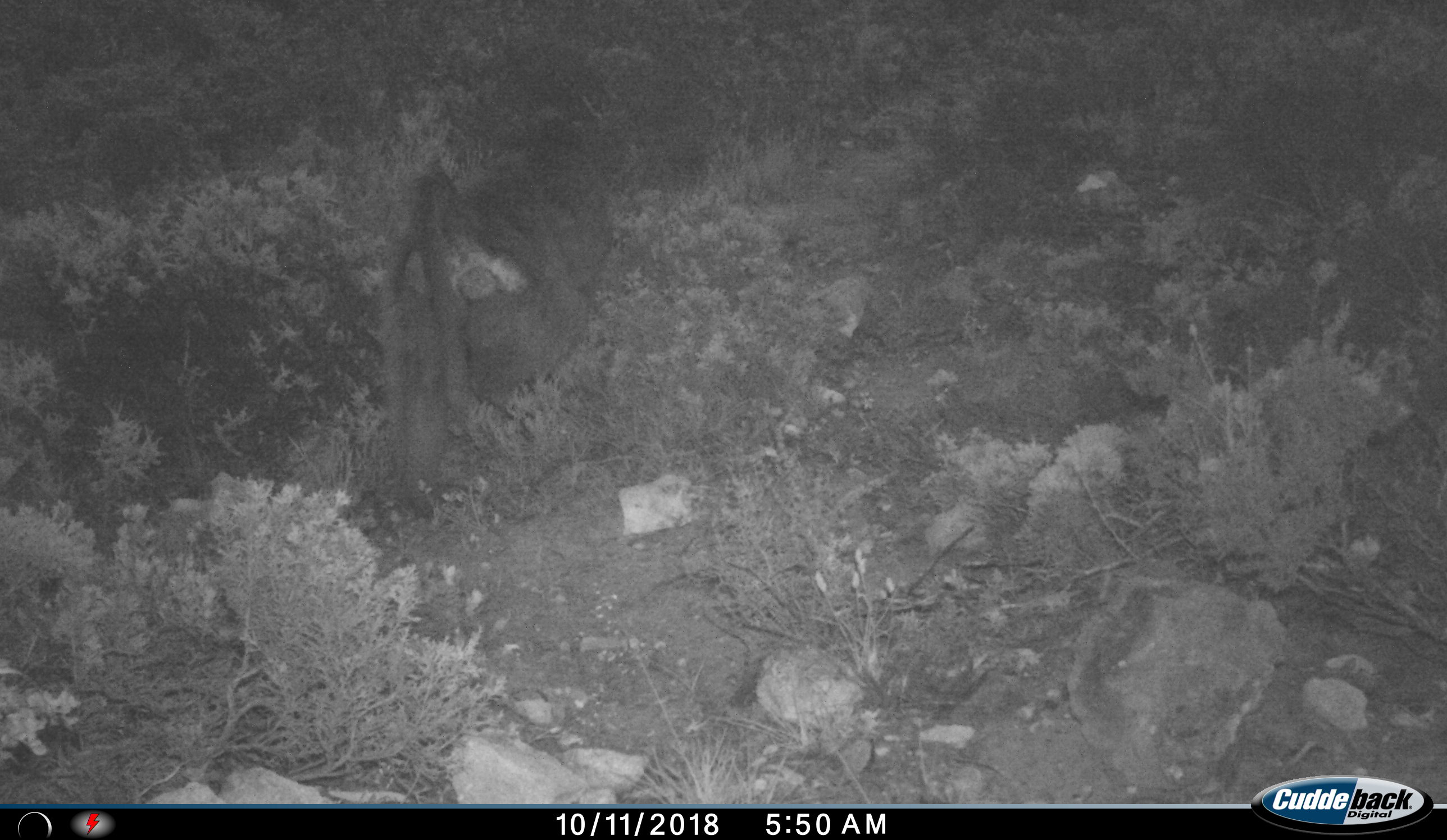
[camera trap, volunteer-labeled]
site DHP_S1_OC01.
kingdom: Animalia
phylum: Chordata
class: Mammalia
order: Primates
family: Cercopithecidae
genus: Papio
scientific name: Papio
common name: baboon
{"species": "baboon (Papio)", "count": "1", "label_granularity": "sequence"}